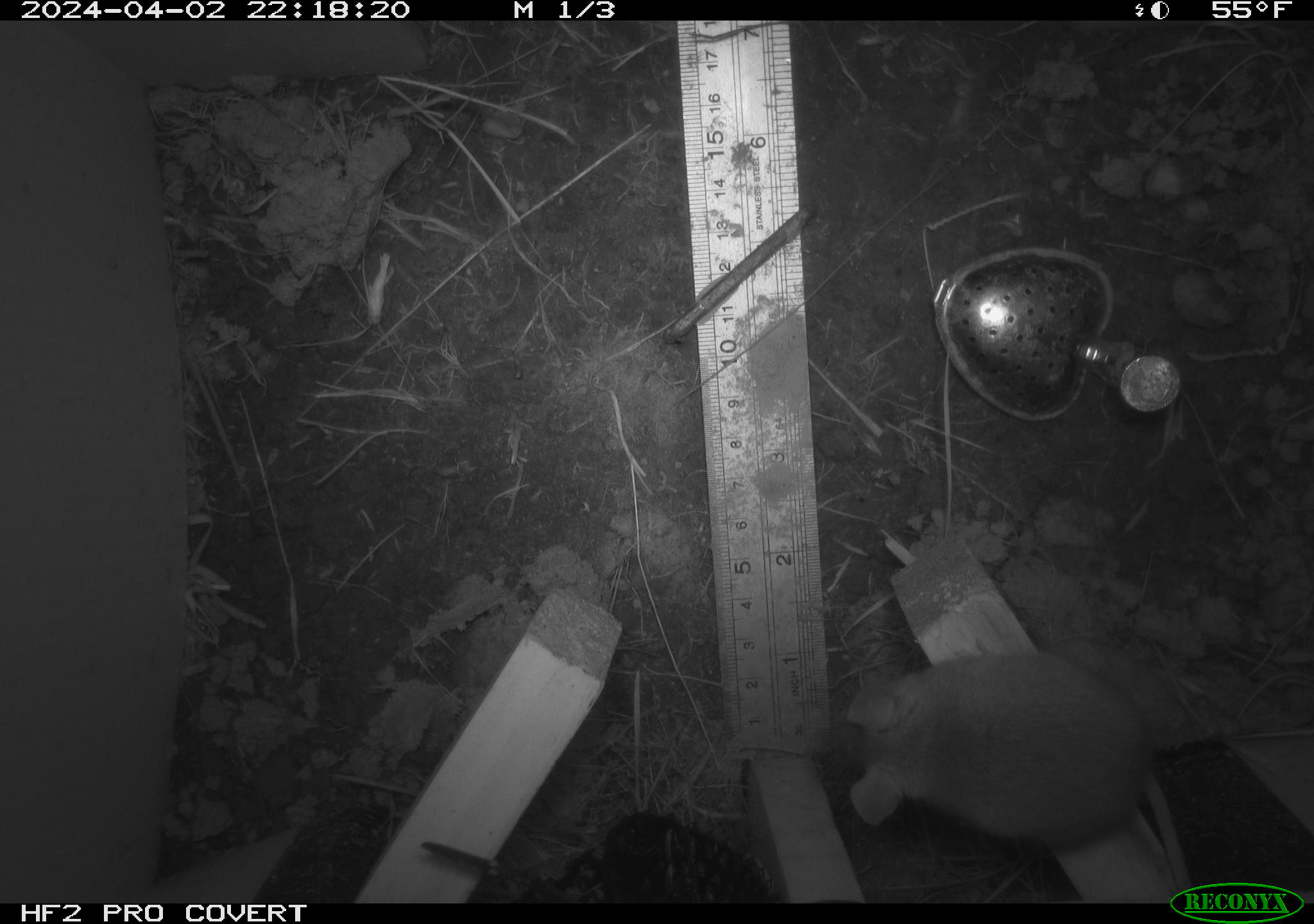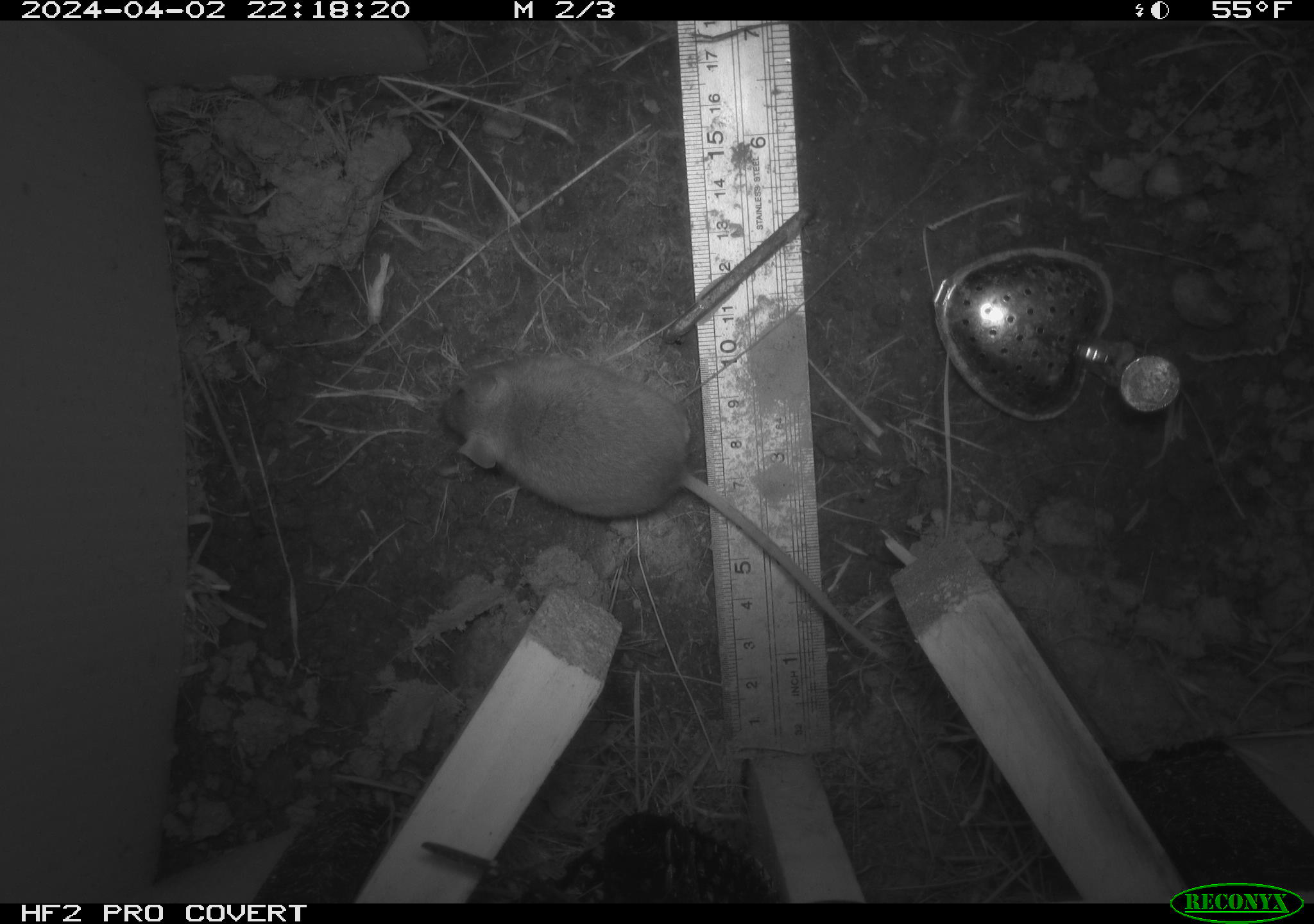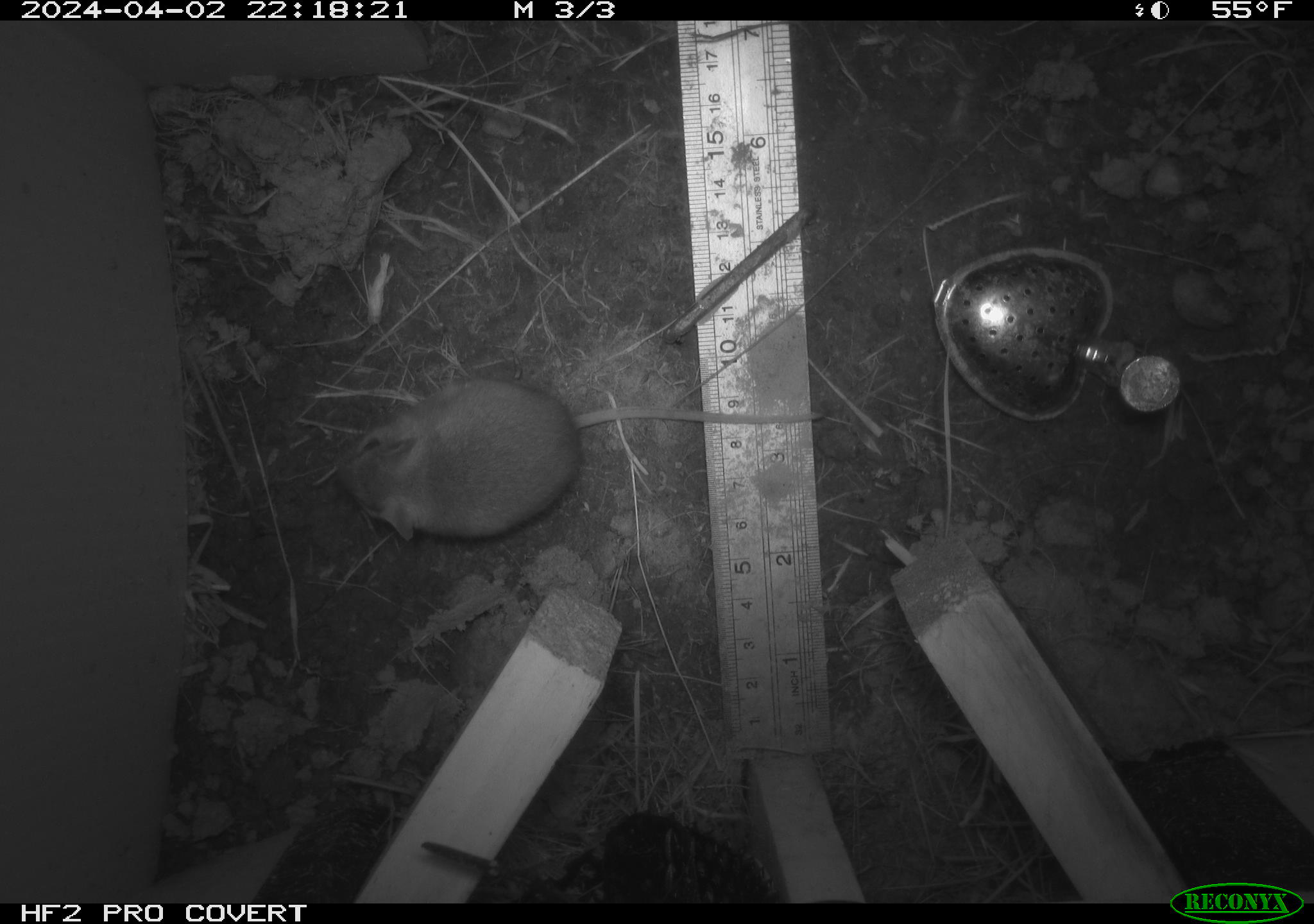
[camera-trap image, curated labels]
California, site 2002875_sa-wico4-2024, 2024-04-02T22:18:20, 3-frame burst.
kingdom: Animalia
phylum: Chordata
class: Mammalia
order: Rodentia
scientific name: Rodentia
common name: rodent